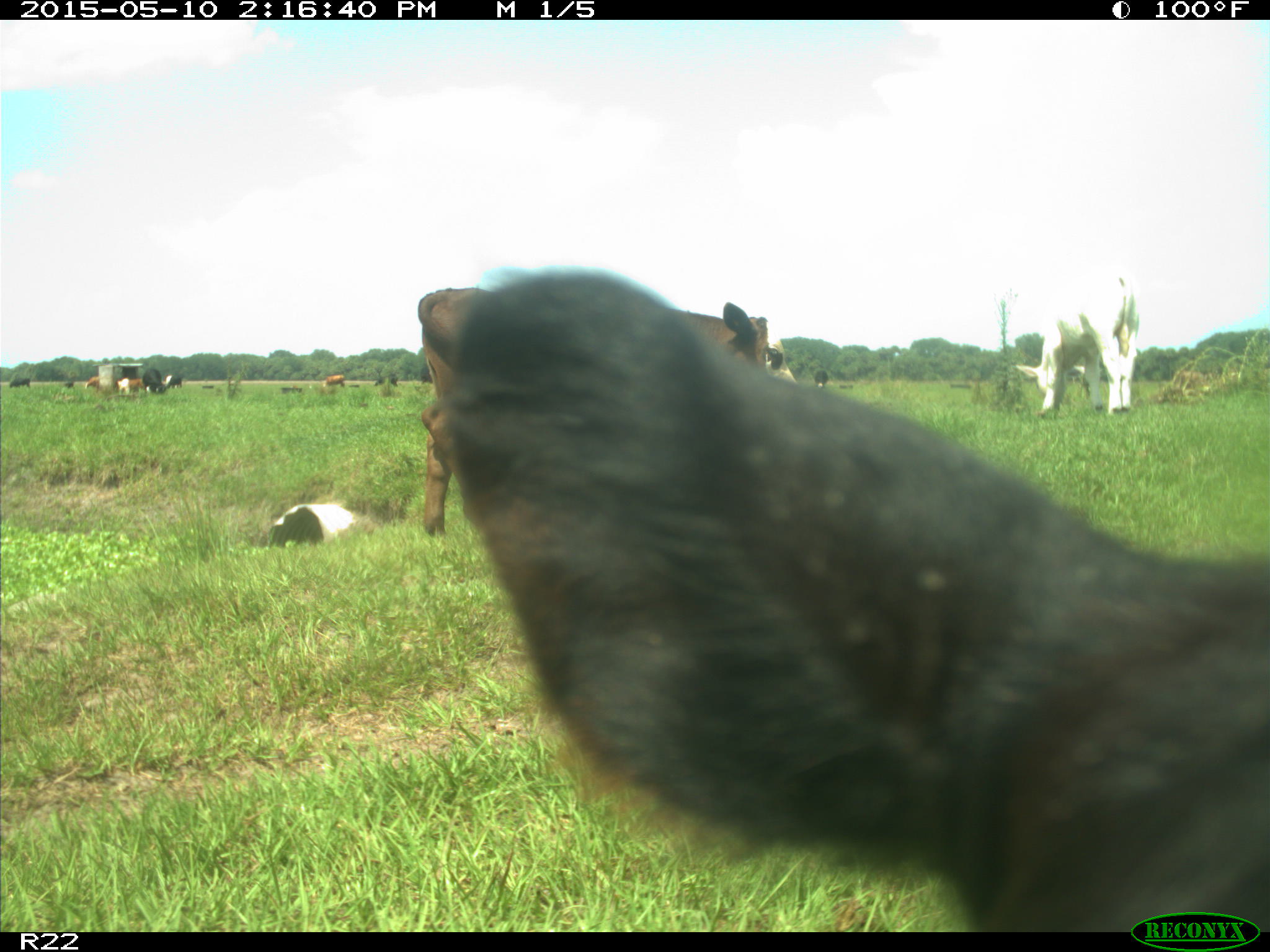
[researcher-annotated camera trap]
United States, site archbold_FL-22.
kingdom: Animalia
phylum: Chordata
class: Mammalia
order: Artiodactyla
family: Bovidae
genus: Bos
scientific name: Bos taurus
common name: domestic cow